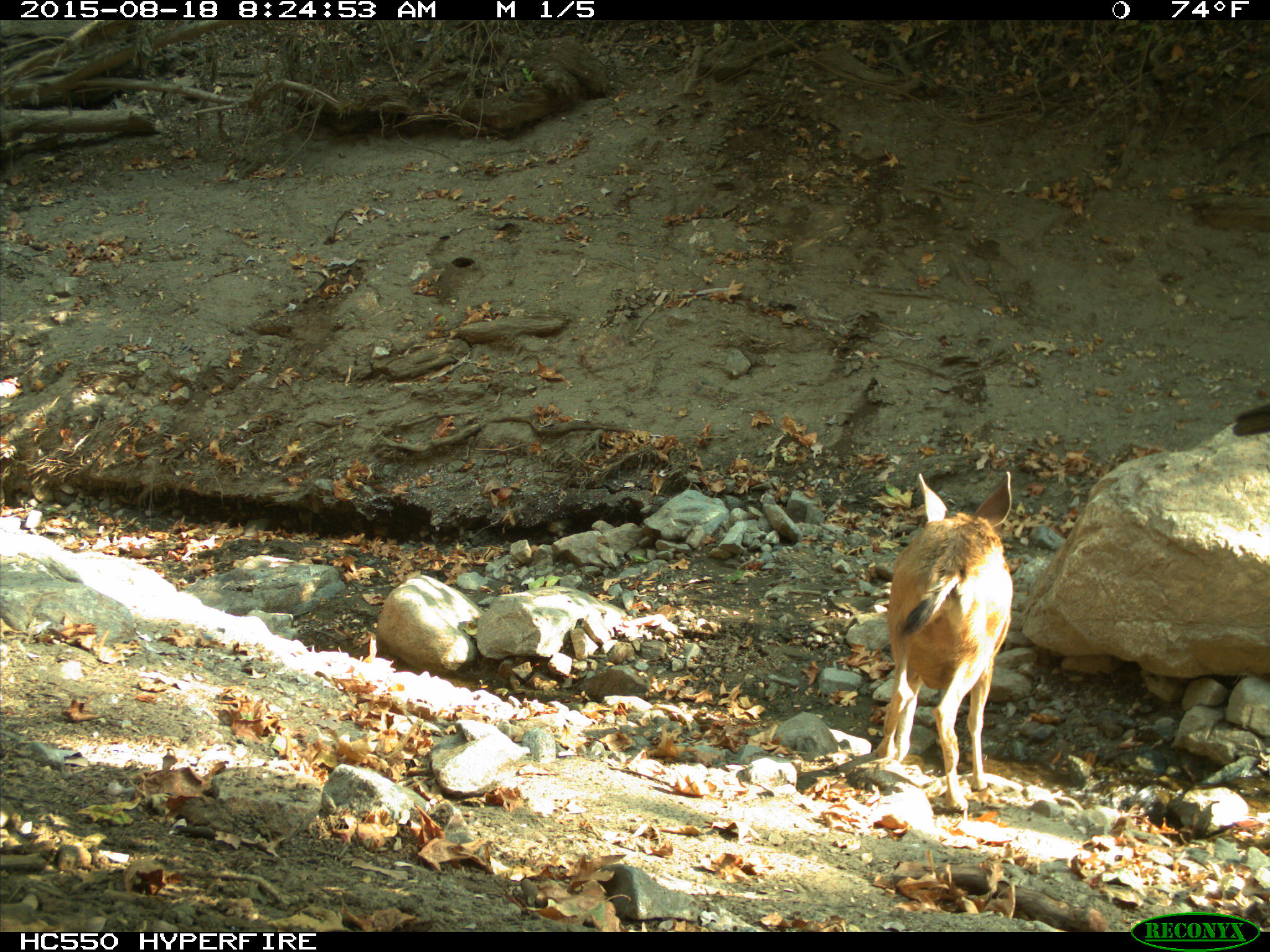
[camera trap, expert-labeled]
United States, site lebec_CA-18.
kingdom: Animalia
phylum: Chordata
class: Mammalia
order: Artiodactyla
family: Cervidae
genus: Odocoileus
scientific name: Odocoileus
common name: deer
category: unidentified deer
Unidentified deer (deer) (Odocoileus).